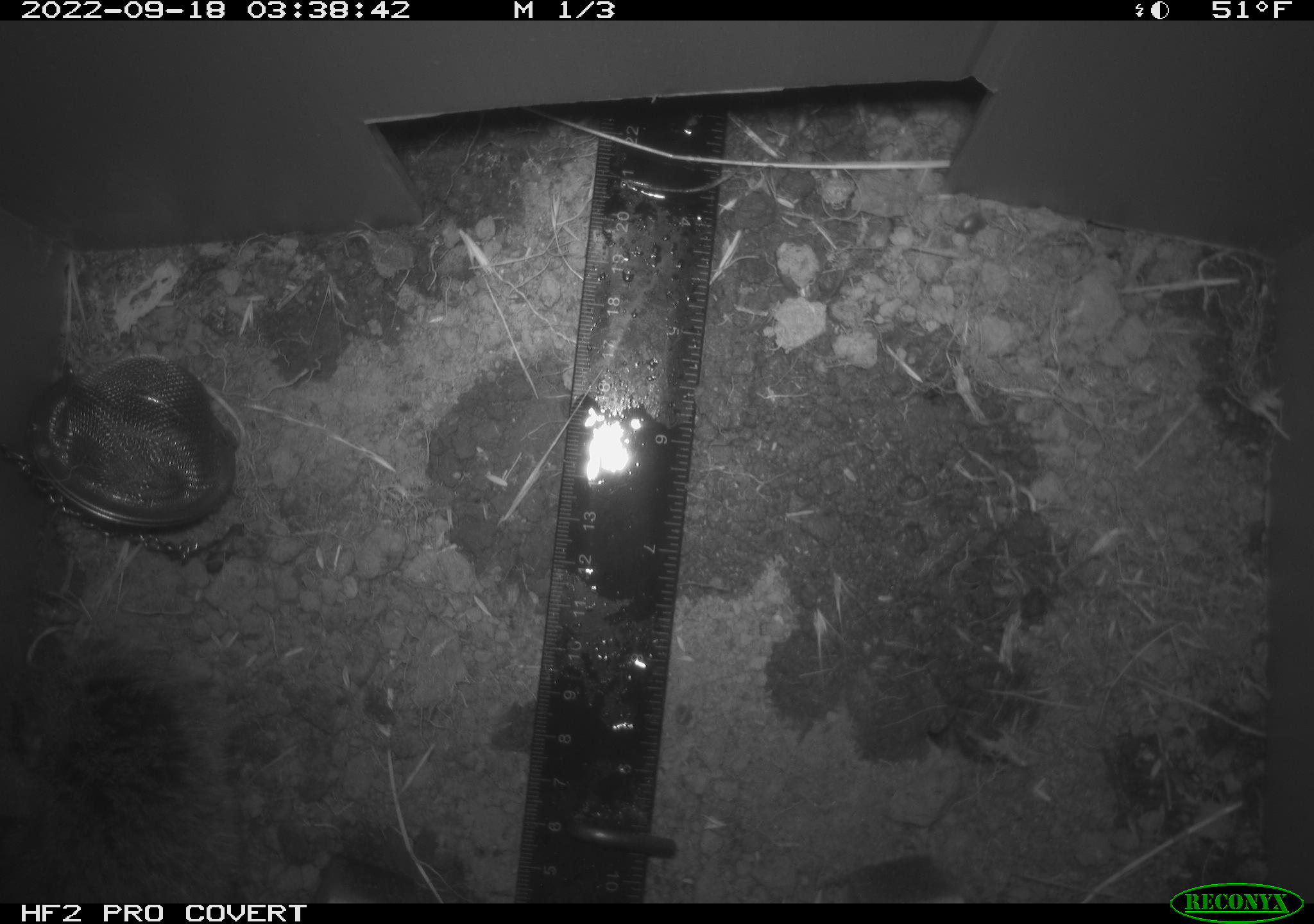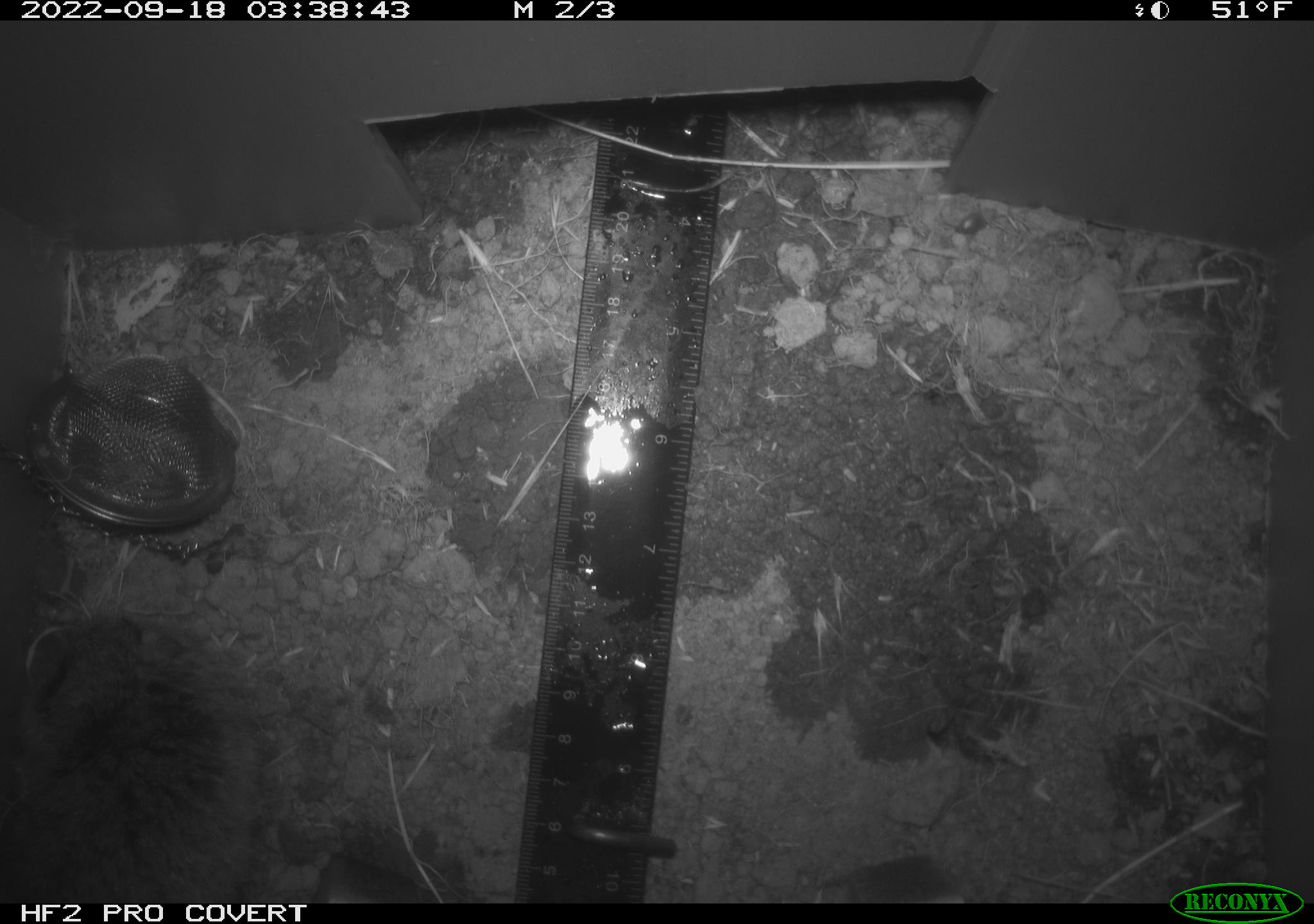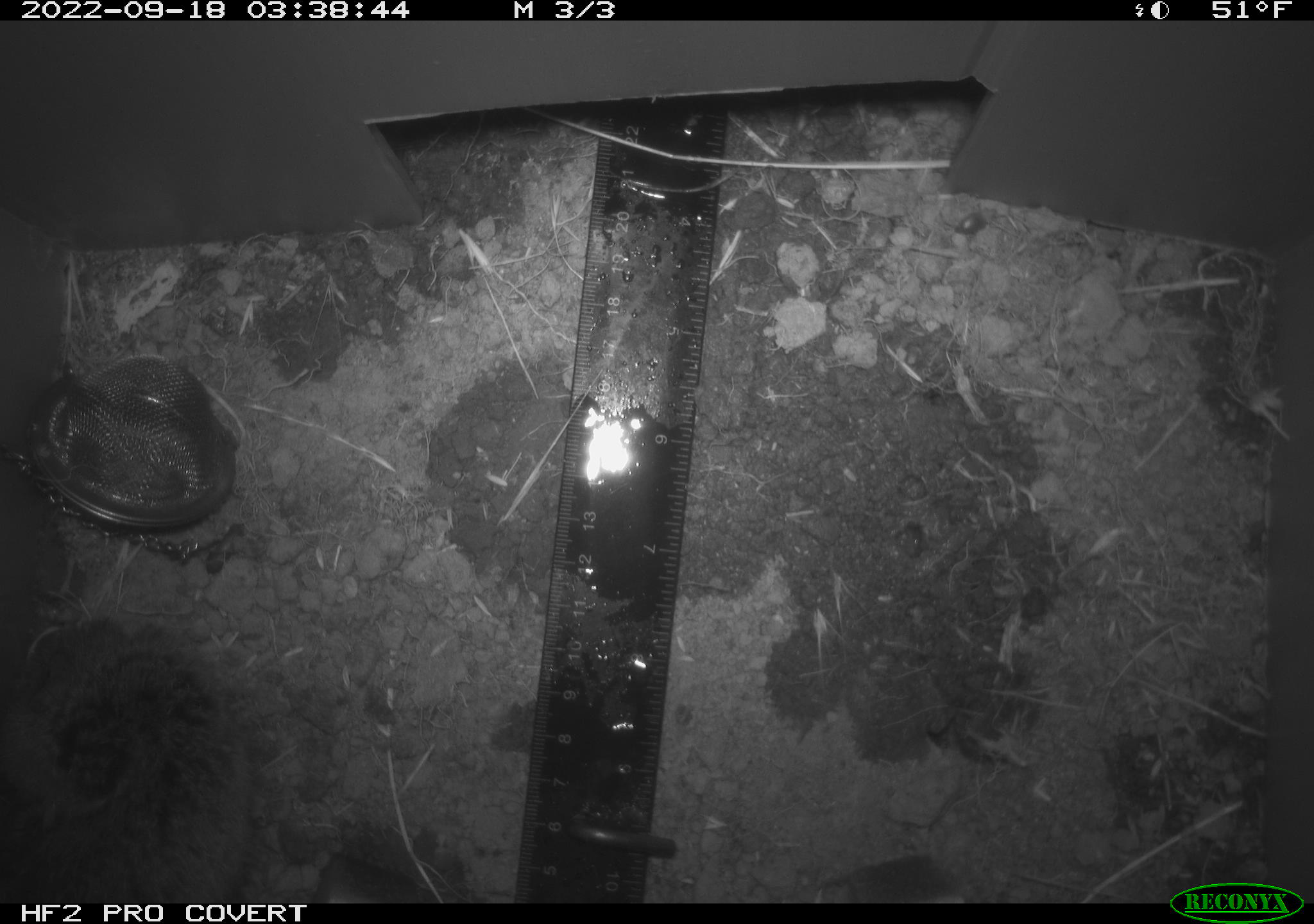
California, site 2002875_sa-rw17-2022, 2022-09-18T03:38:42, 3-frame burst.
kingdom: Animalia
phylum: Chordata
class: Mammalia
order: Rodentia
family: Cricetidae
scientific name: Arvicolinae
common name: voles, lemmings, and muskrats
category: arvicolinae subfamily